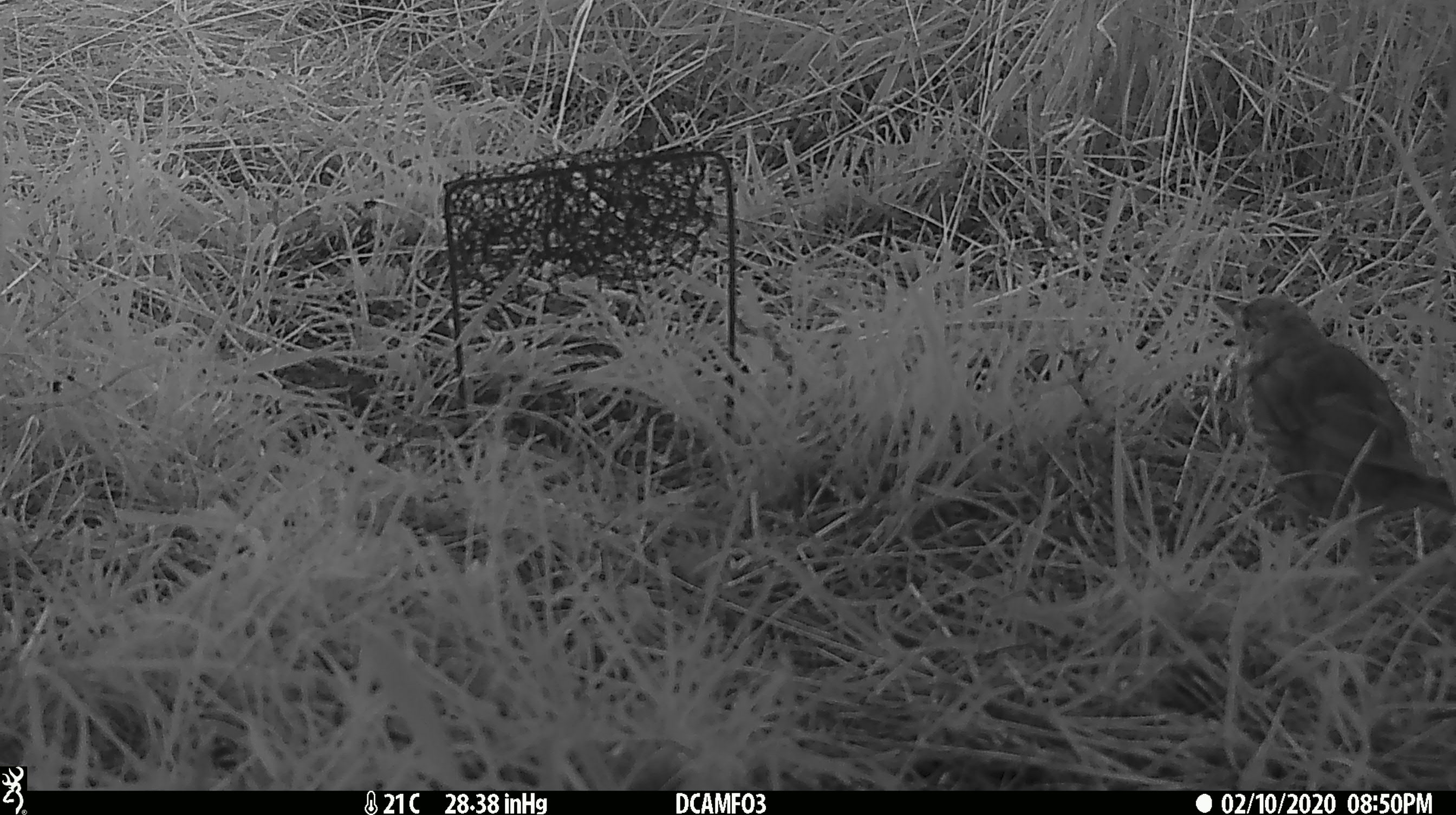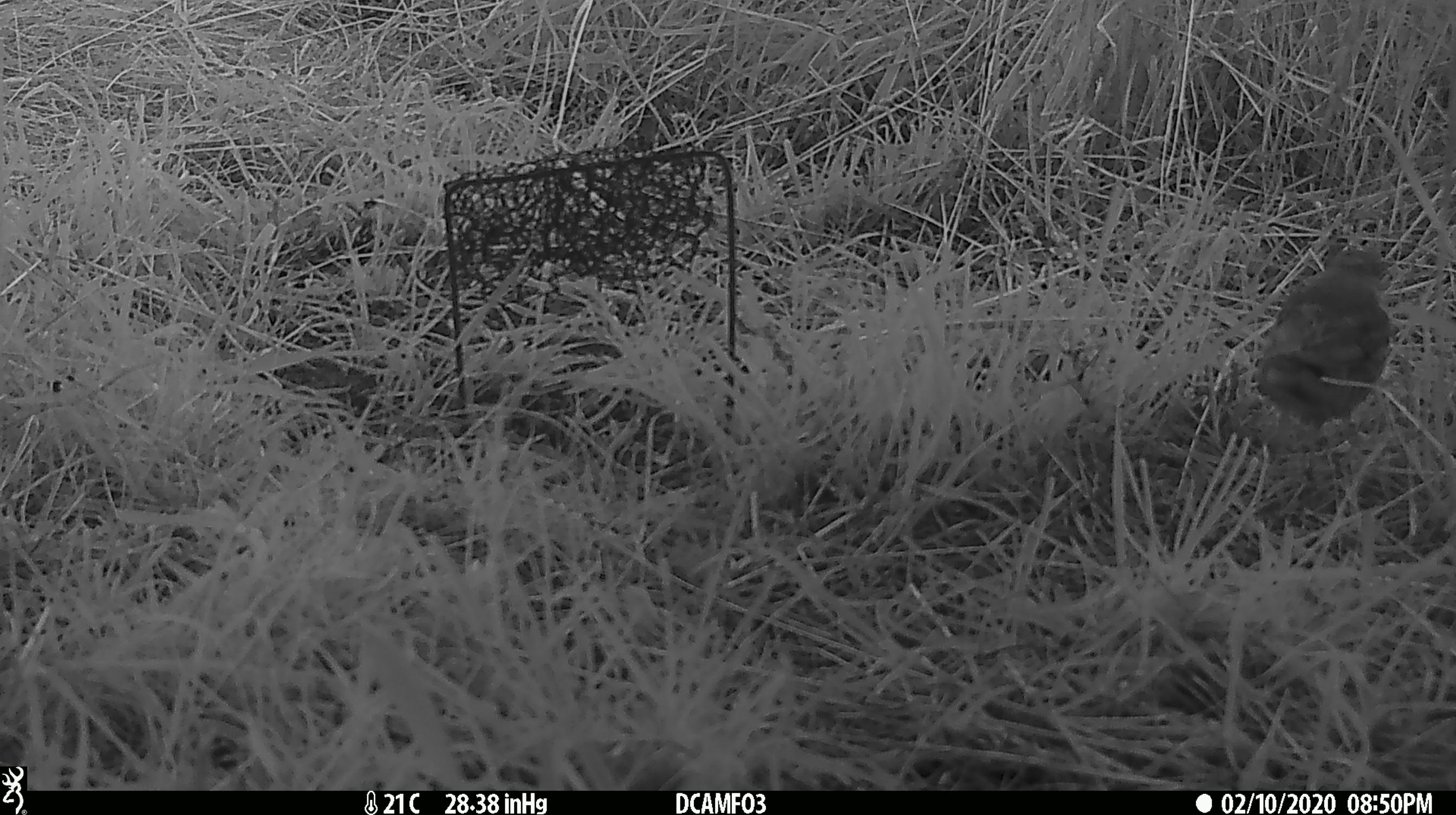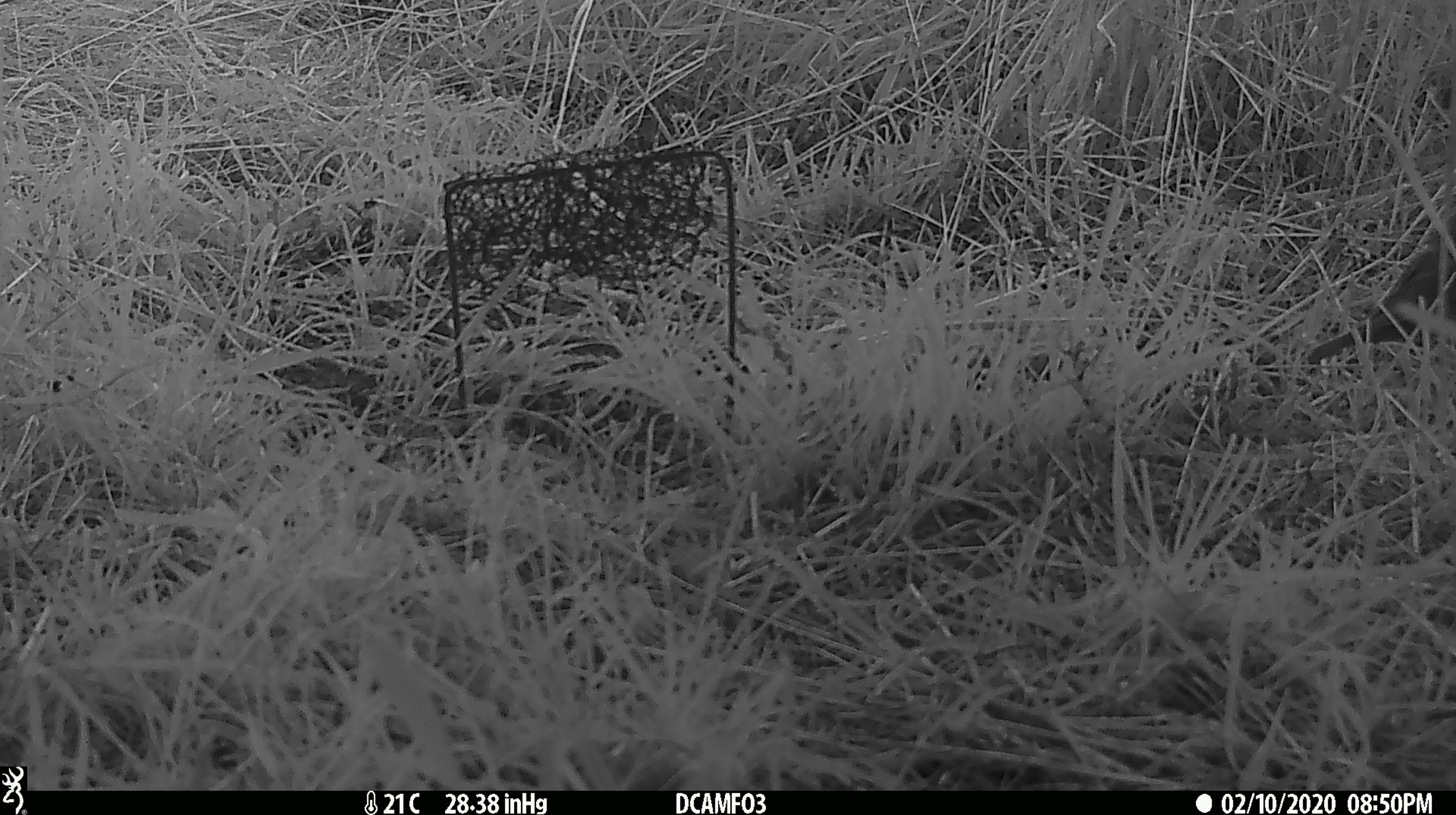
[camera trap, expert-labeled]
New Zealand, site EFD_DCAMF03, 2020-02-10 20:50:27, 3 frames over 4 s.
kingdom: Animalia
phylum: Chordata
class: Aves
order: Passeriformes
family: Turdidae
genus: Turdus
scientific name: Turdus philomelos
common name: song thrush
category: thrush